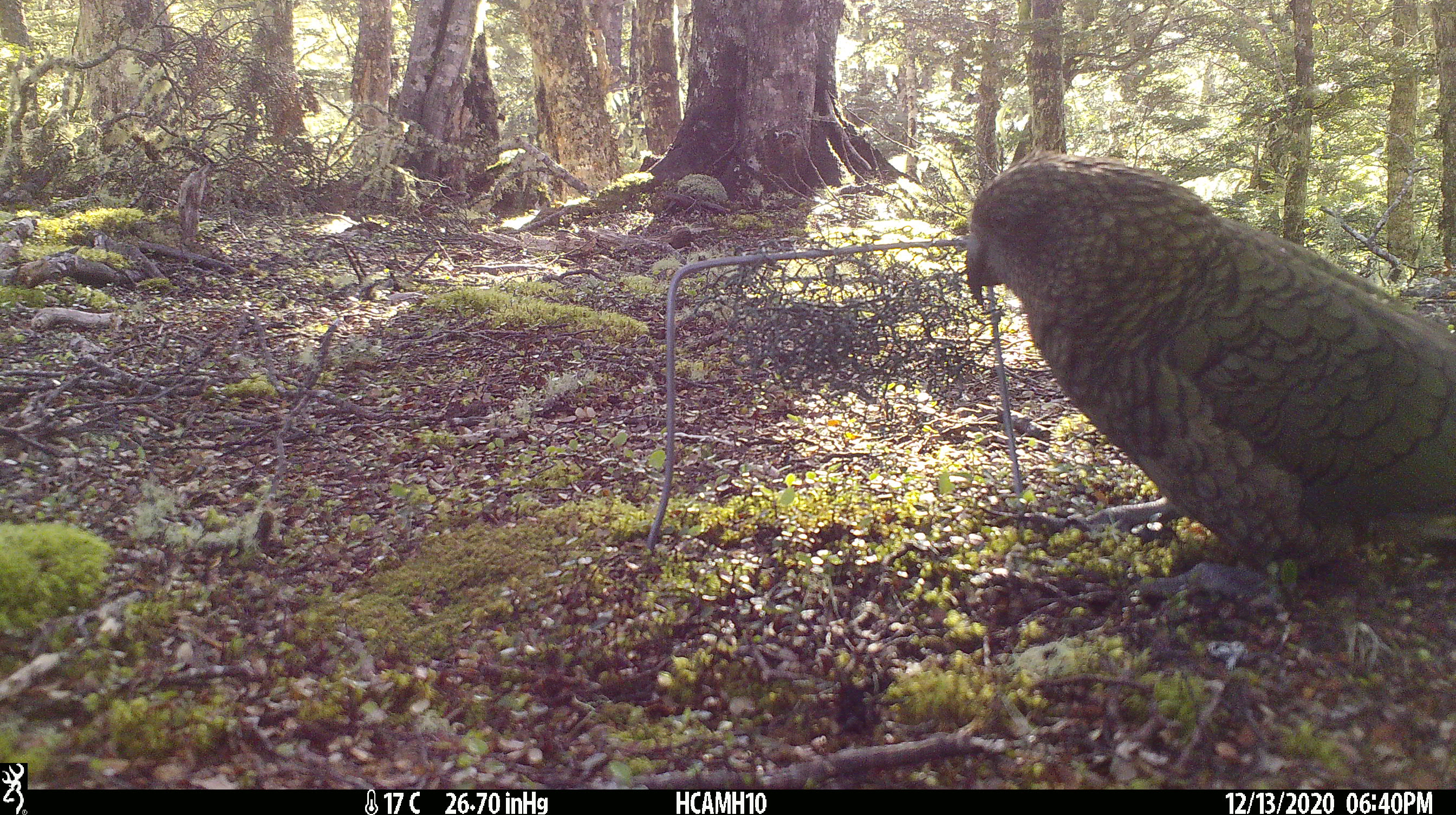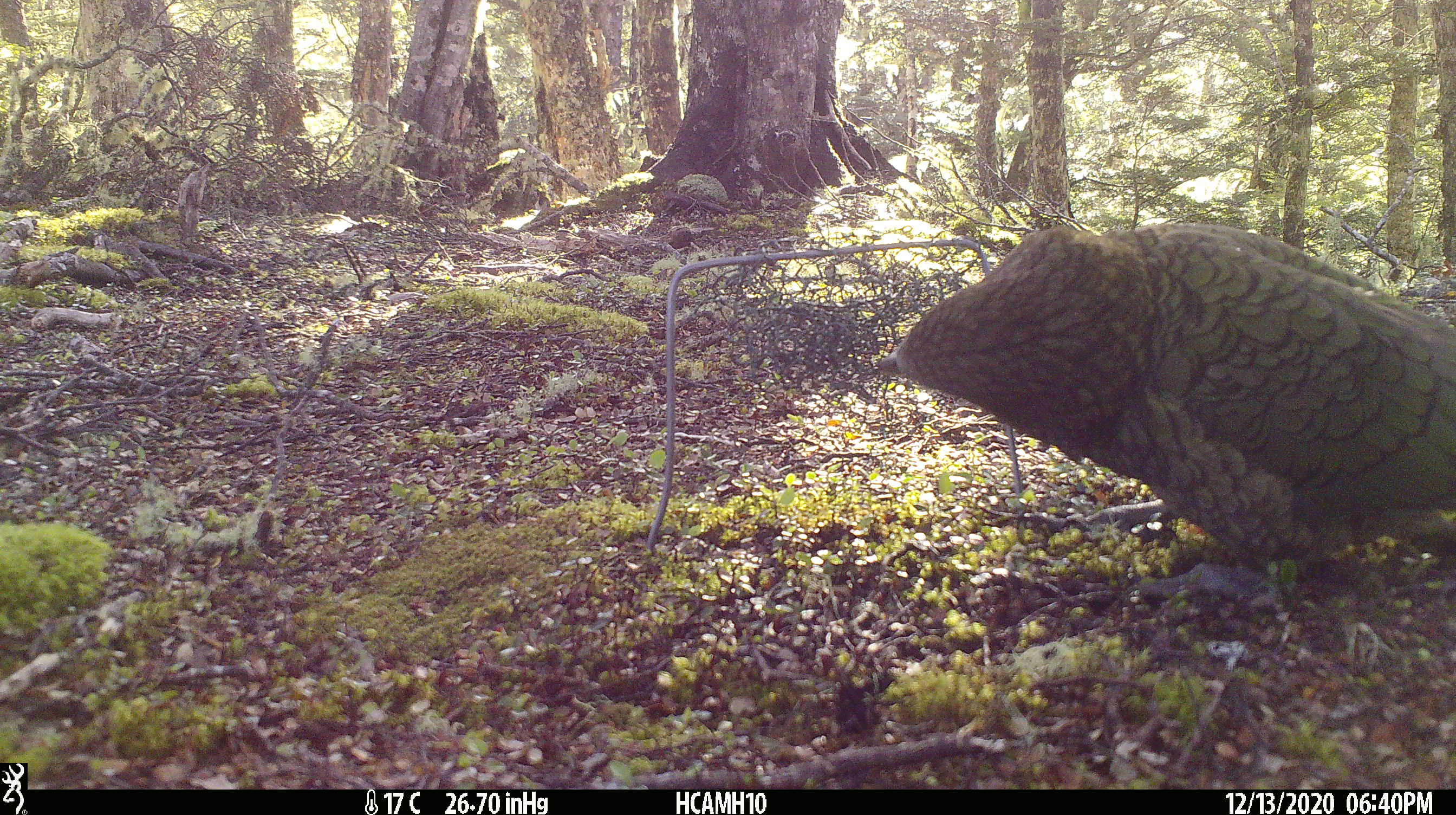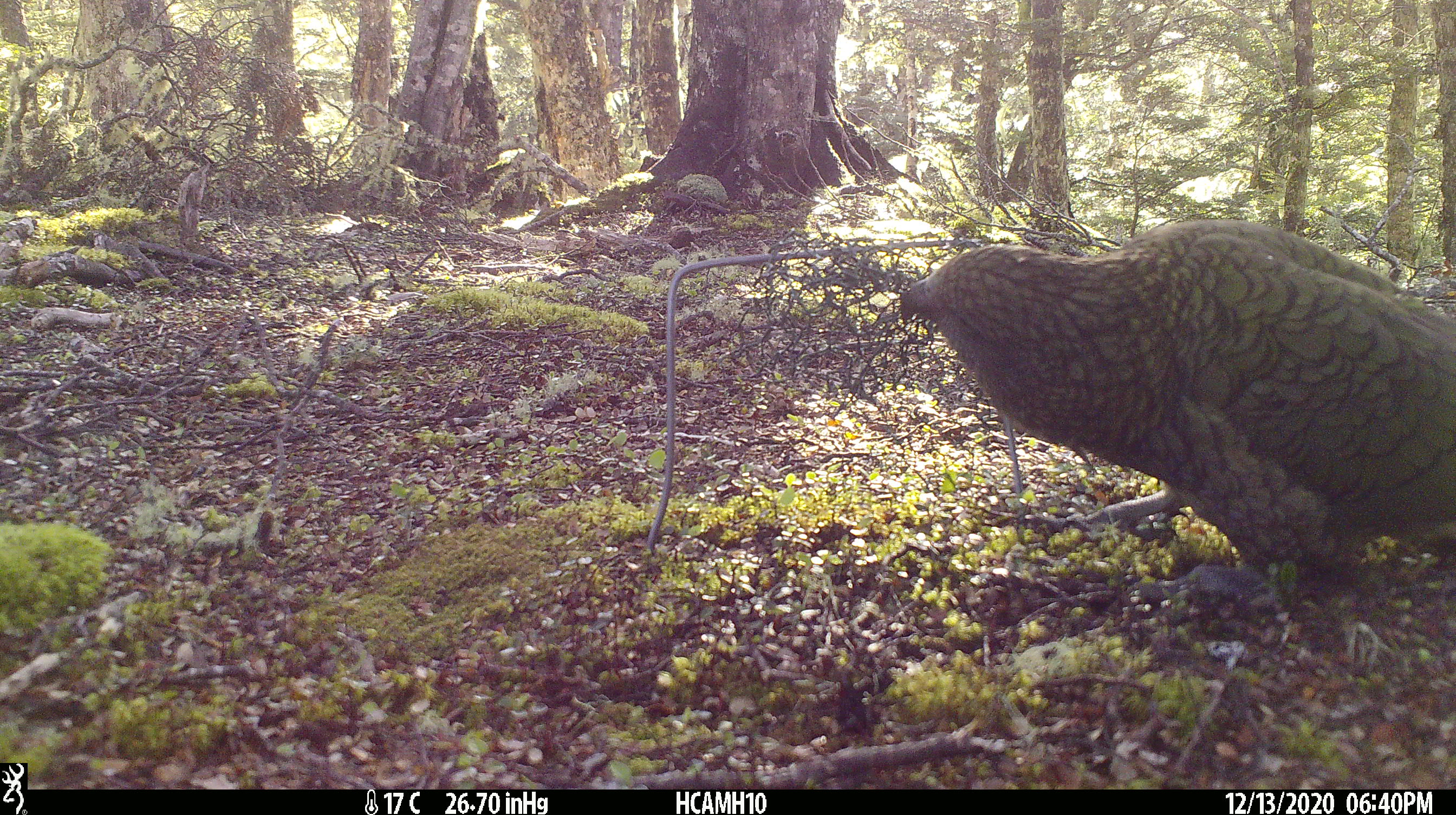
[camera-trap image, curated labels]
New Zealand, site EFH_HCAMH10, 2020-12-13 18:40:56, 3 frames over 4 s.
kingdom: Animalia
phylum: Chordata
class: Aves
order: Psittaciformes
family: Strigopidae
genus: Nestor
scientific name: Nestor notabilis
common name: kea